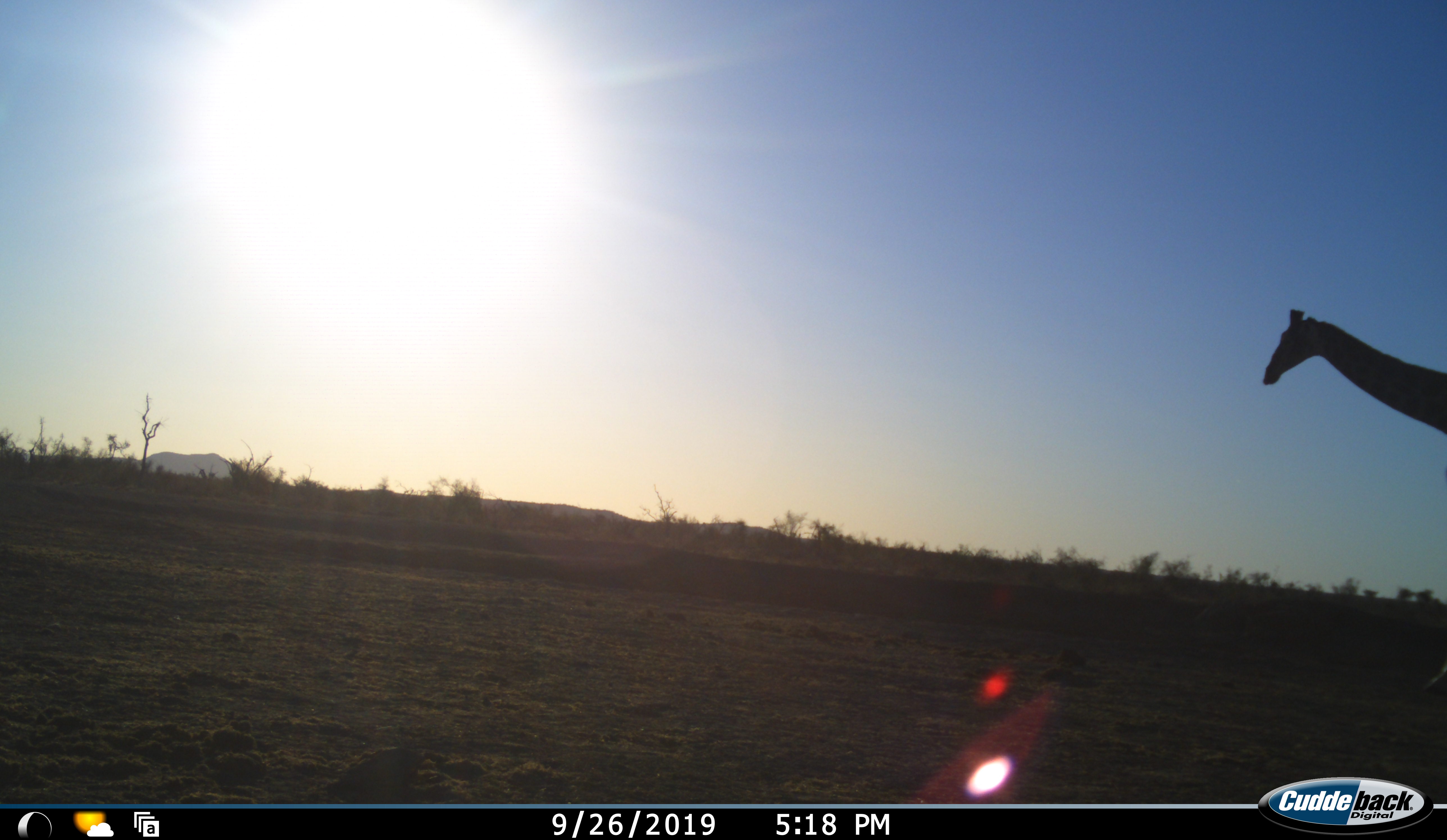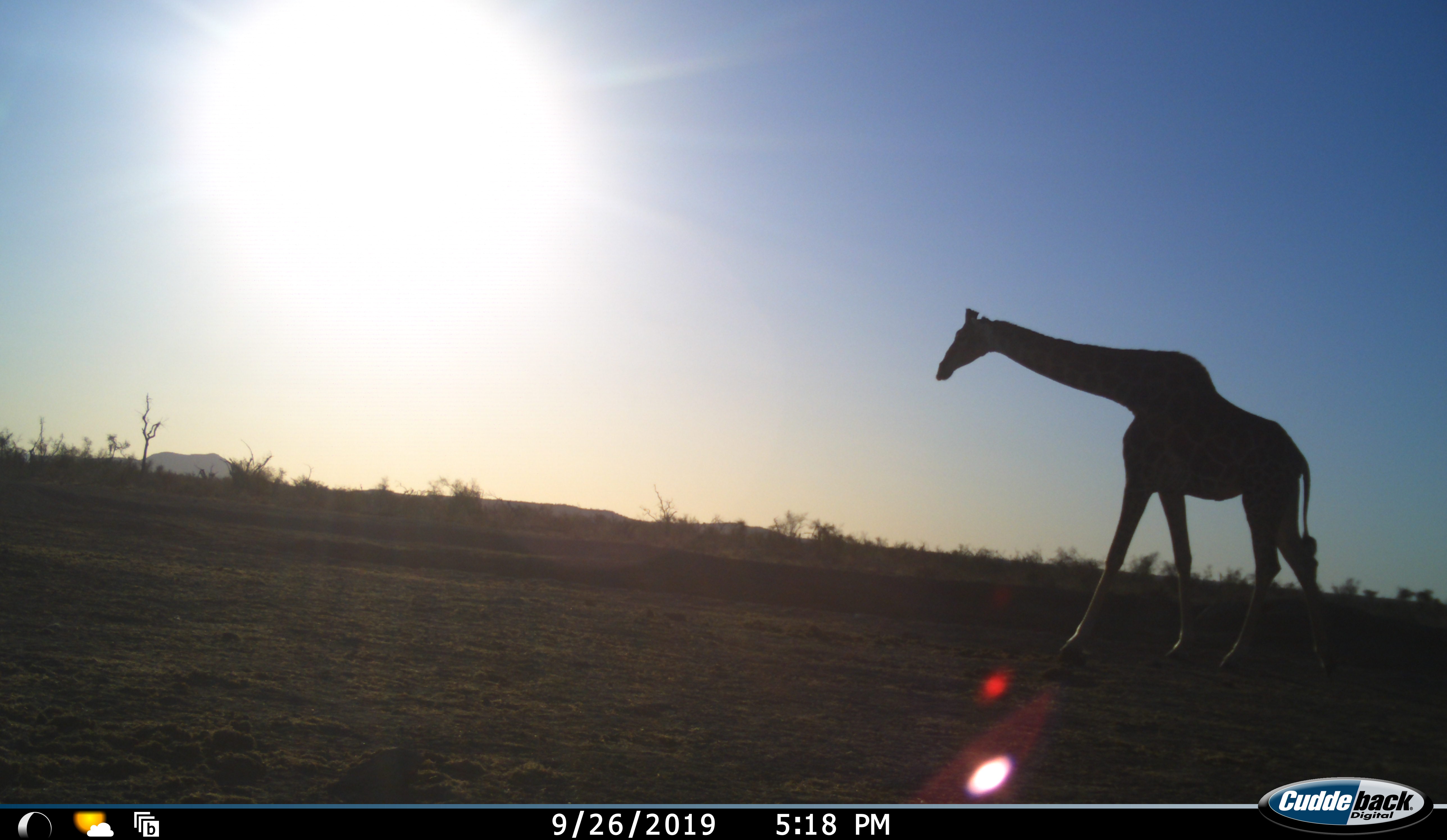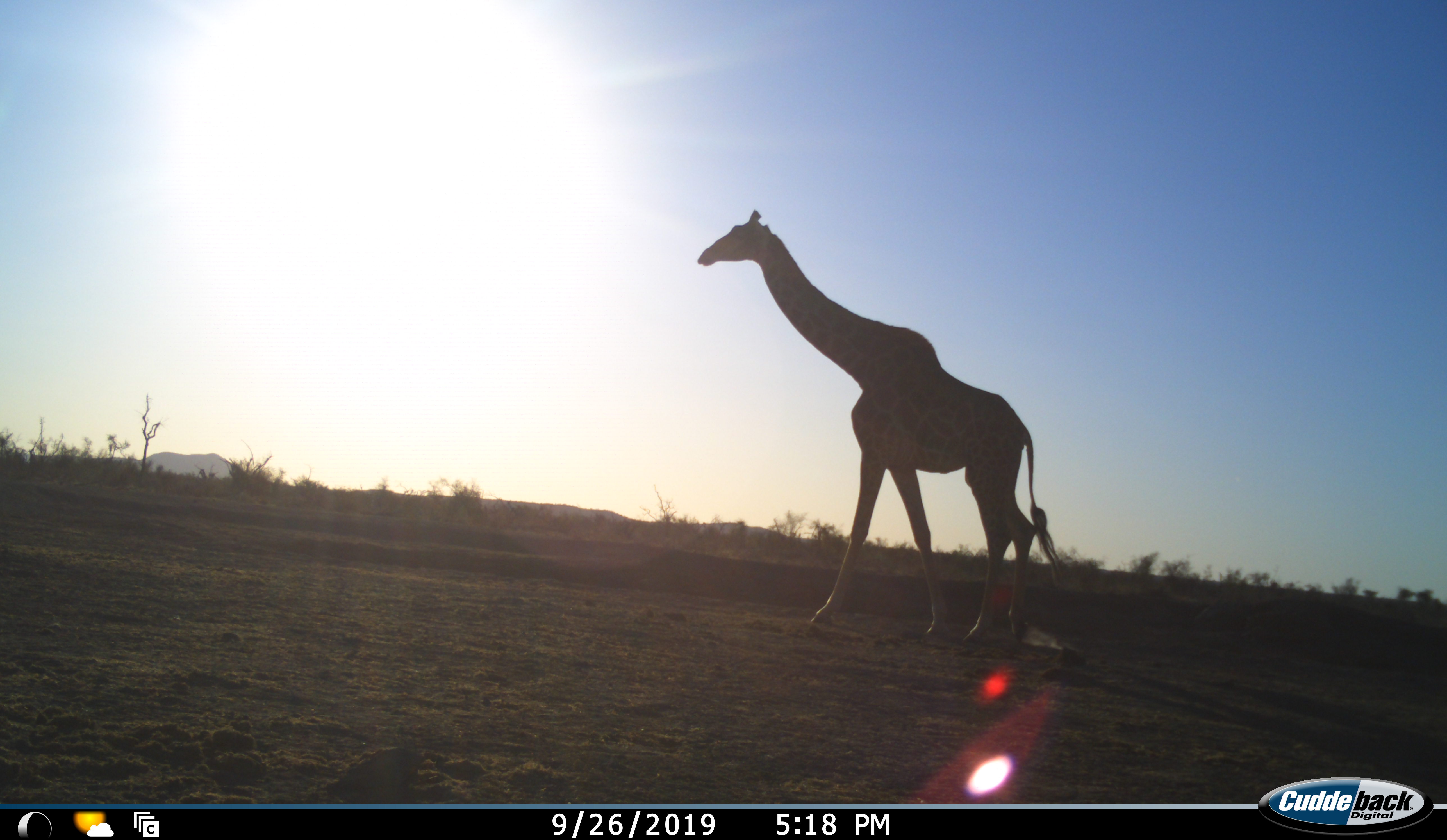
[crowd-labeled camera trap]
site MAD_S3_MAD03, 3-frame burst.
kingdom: Animalia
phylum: Chordata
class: Mammalia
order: Artiodactyla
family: Giraffidae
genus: Giraffa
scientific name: Giraffa camelopardalis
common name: giraffe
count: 1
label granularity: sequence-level